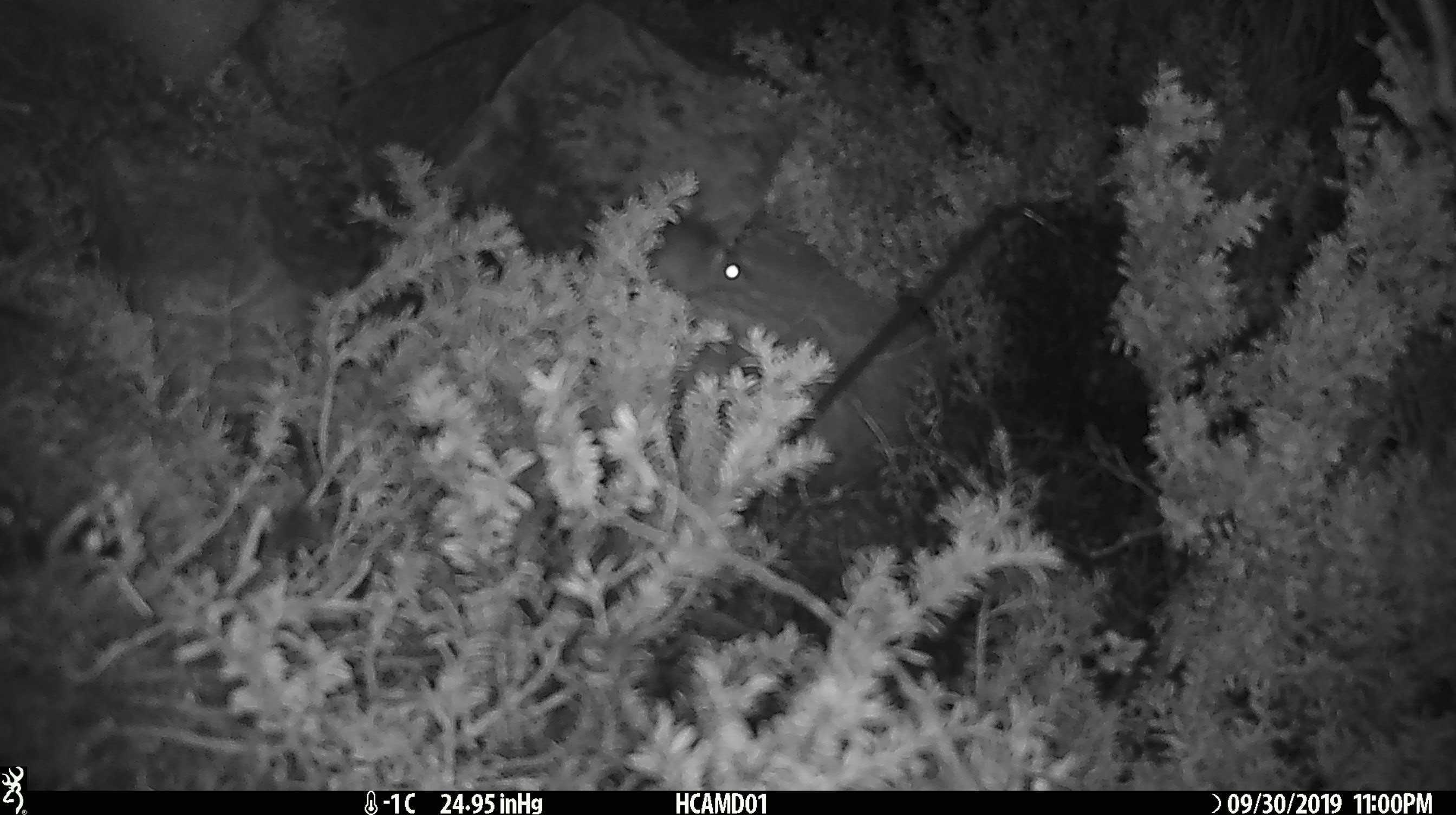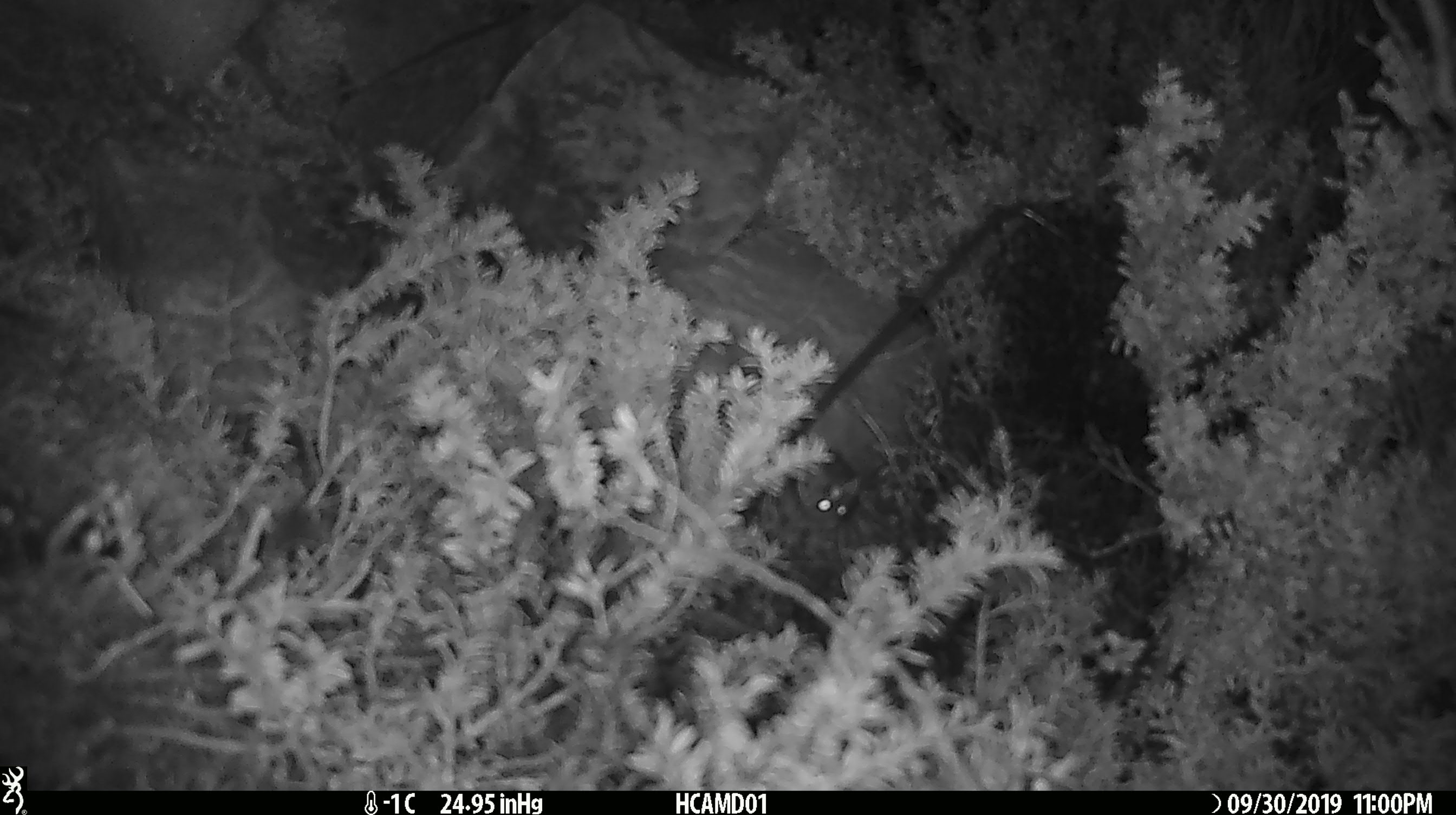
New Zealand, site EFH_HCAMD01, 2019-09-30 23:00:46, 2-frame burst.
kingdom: Animalia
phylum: Chordata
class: Mammalia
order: Rodentia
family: Muridae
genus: Mus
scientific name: Mus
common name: mouse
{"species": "mouse (Mus)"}